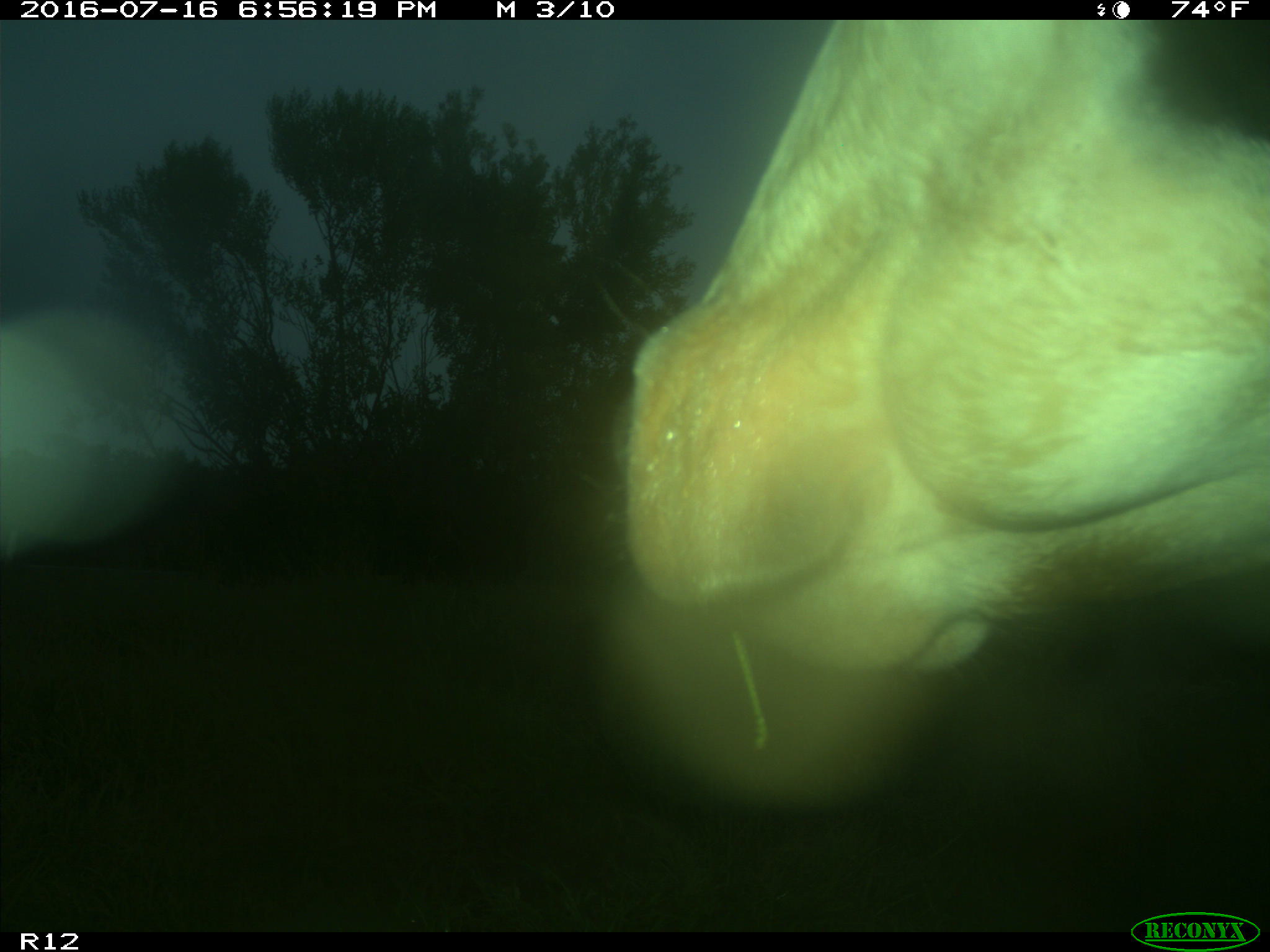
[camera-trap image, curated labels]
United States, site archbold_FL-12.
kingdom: Animalia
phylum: Chordata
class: Mammalia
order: Artiodactyla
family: Bovidae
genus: Bos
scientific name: Bos taurus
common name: domestic cow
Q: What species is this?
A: Bos taurus (domestic cow).